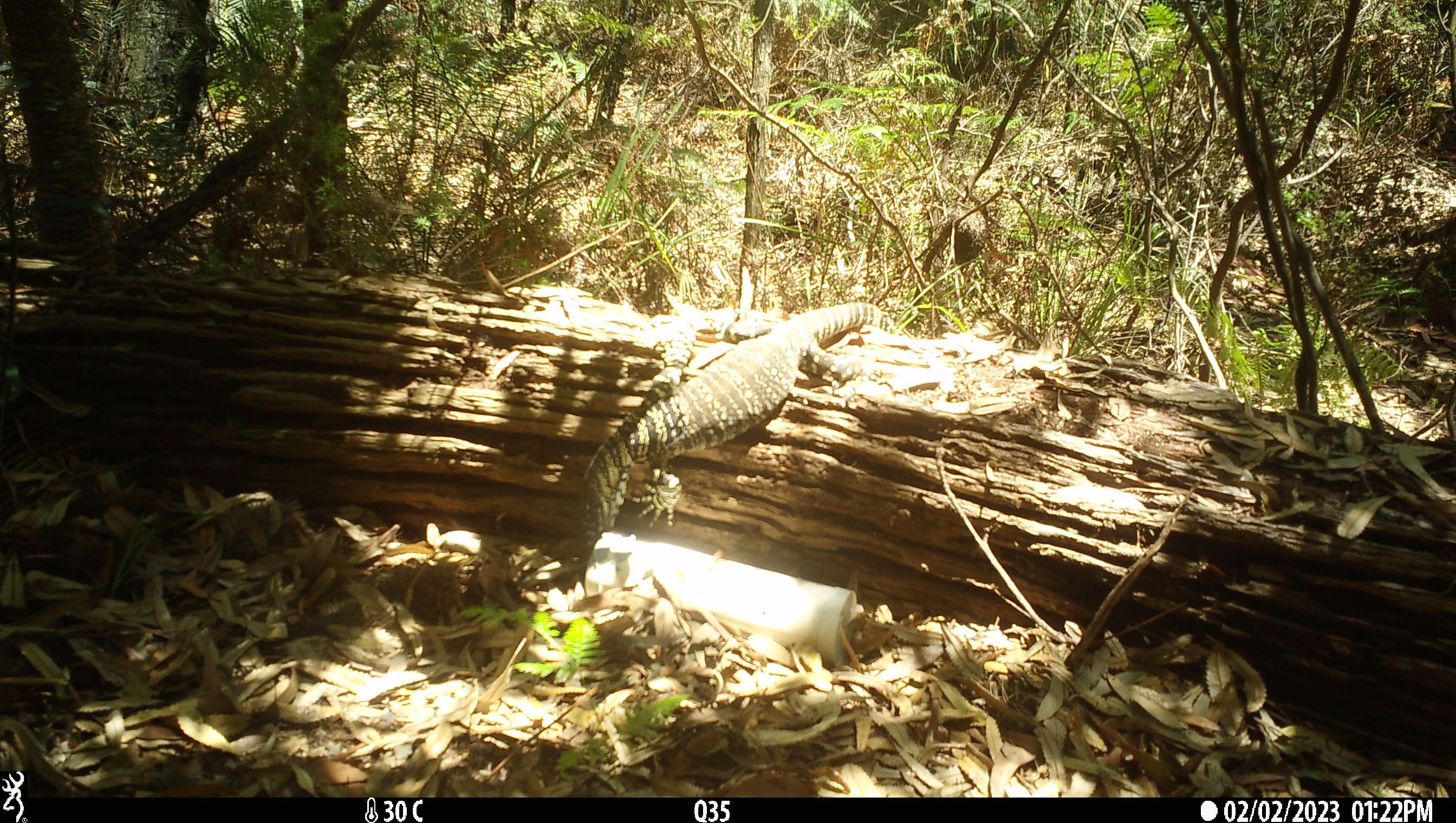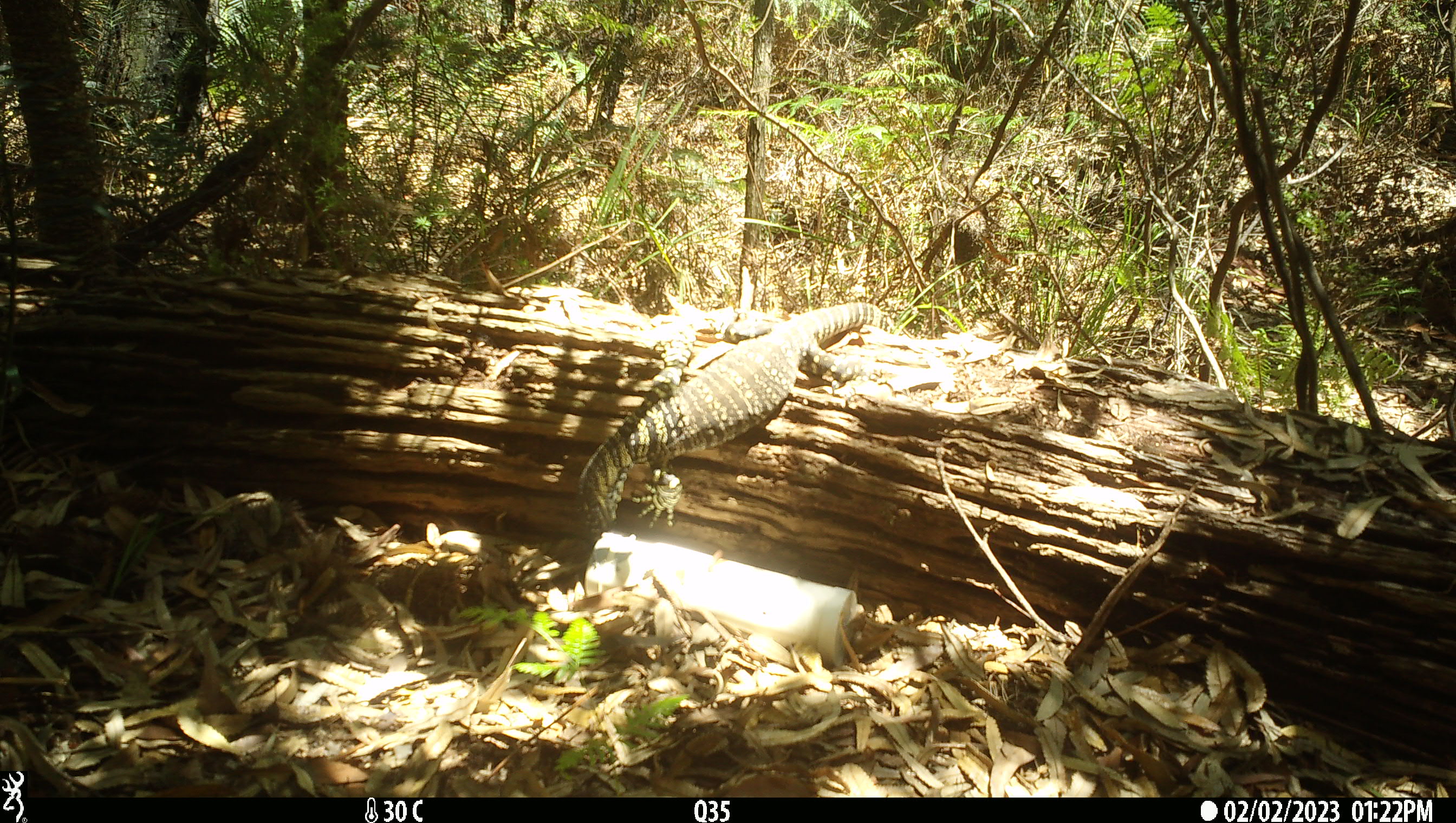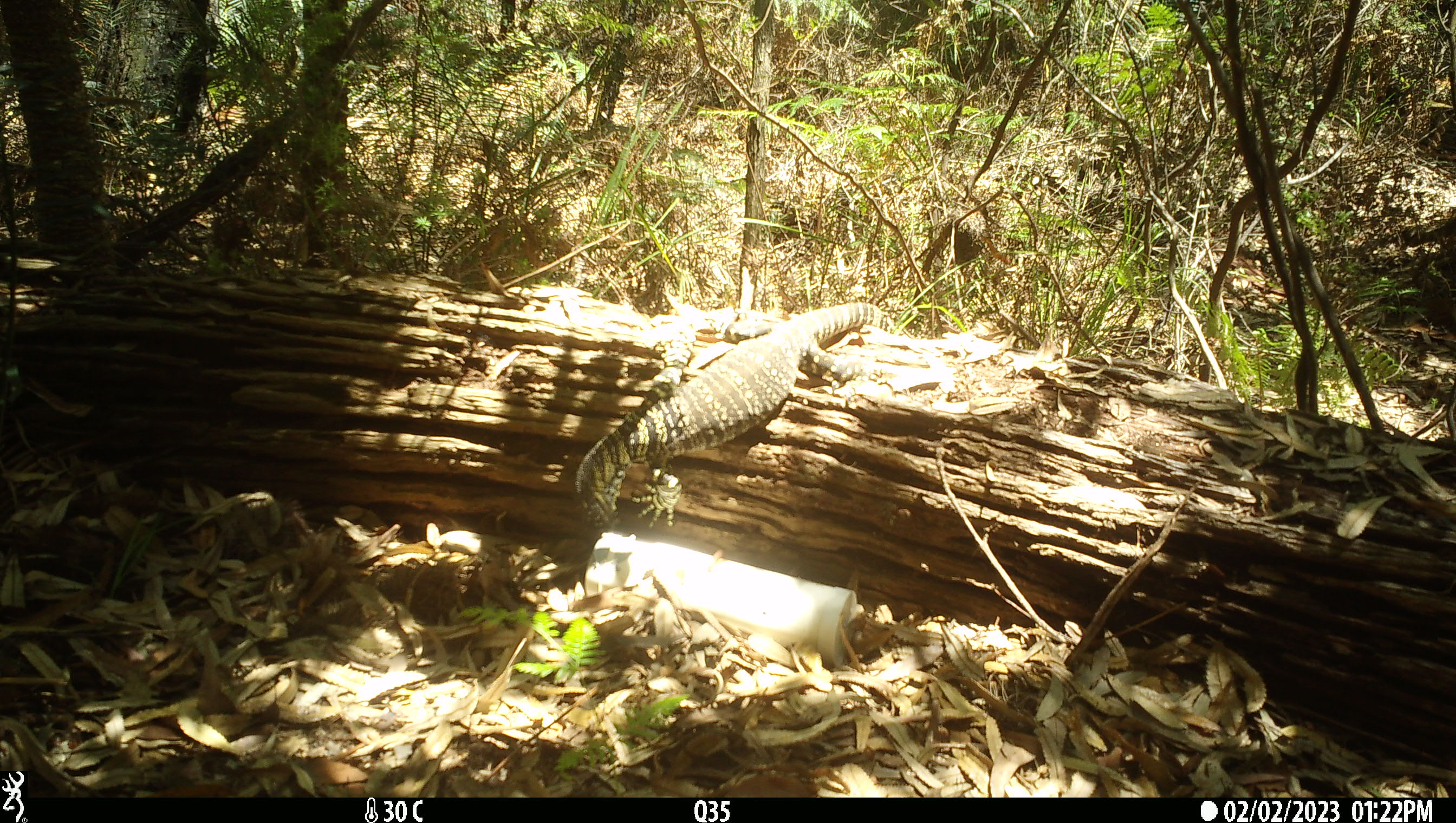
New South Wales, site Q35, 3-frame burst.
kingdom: Animalia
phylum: Chordata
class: Reptilia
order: Squamata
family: Varanidae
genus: Varanus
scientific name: Varanus varius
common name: lace monitor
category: goanna